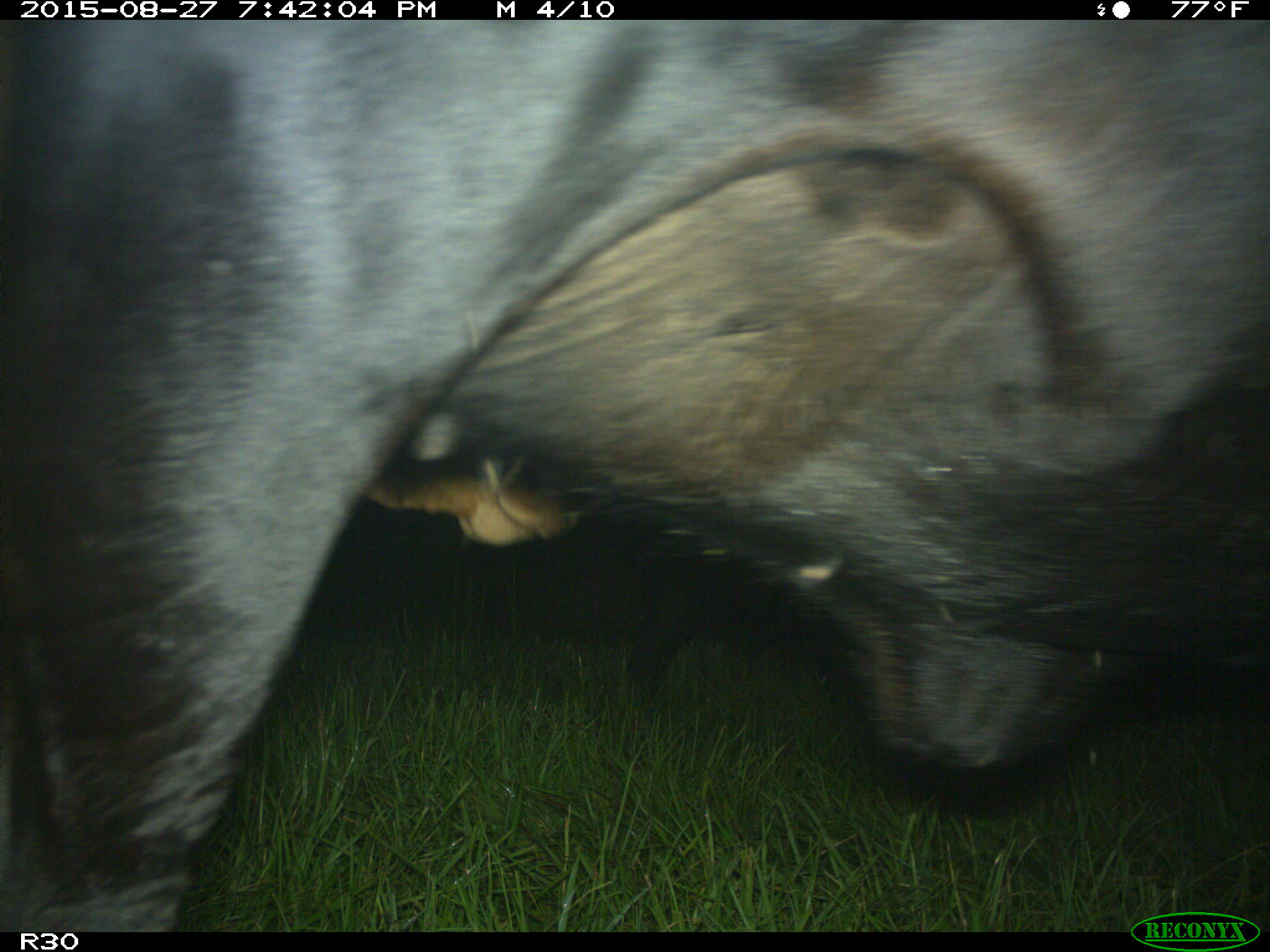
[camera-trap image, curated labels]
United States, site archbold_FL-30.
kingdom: Animalia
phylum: Chordata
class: Mammalia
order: Artiodactyla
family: Bovidae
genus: Bos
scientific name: Bos taurus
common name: domestic cow